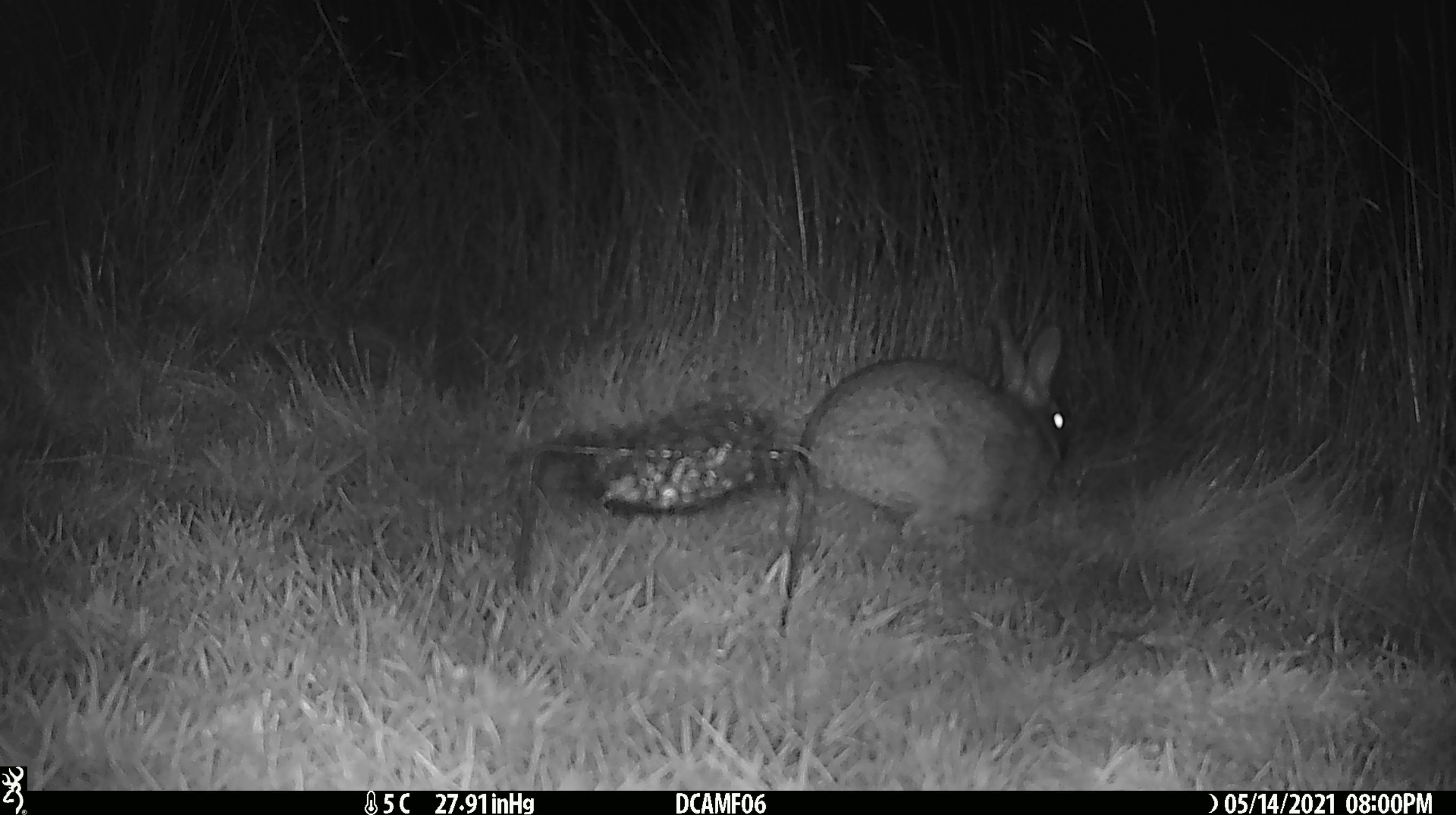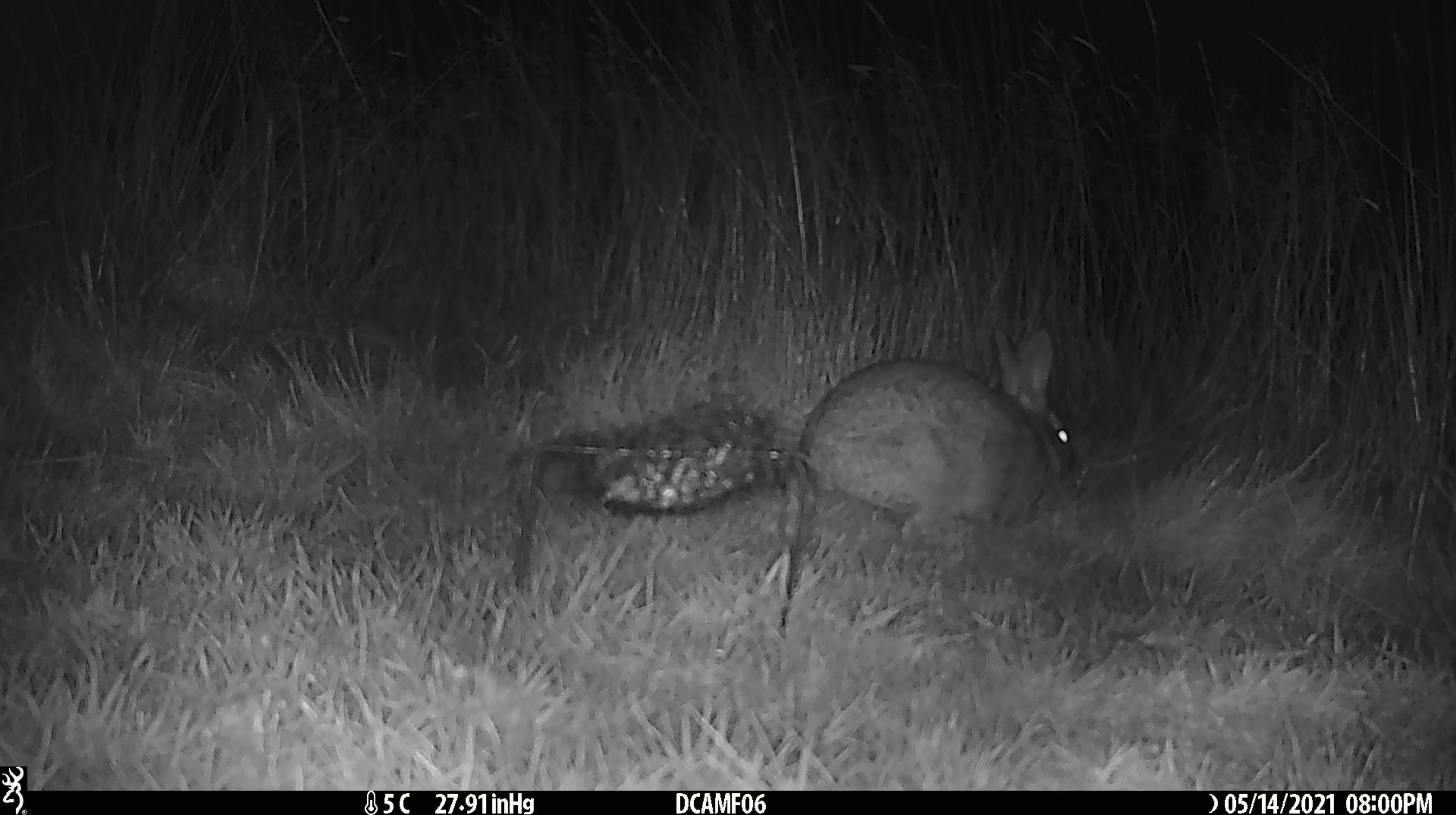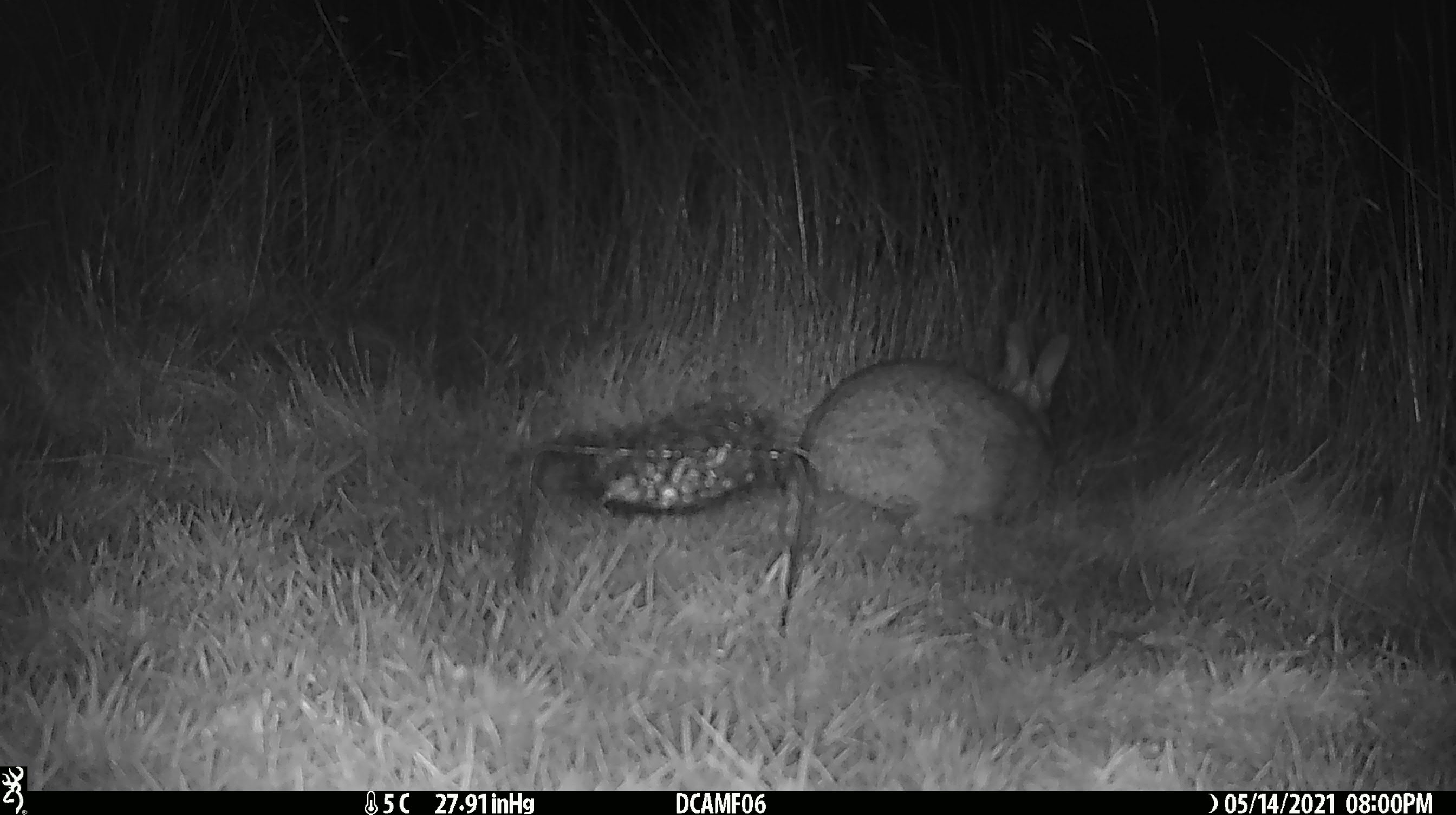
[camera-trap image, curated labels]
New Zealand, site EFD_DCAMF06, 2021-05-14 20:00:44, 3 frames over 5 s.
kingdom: Animalia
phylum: Chordata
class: Mammalia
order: Lagomorpha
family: Leporidae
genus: Oryctolagus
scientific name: Oryctolagus cuniculus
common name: european rabbit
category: rabbit